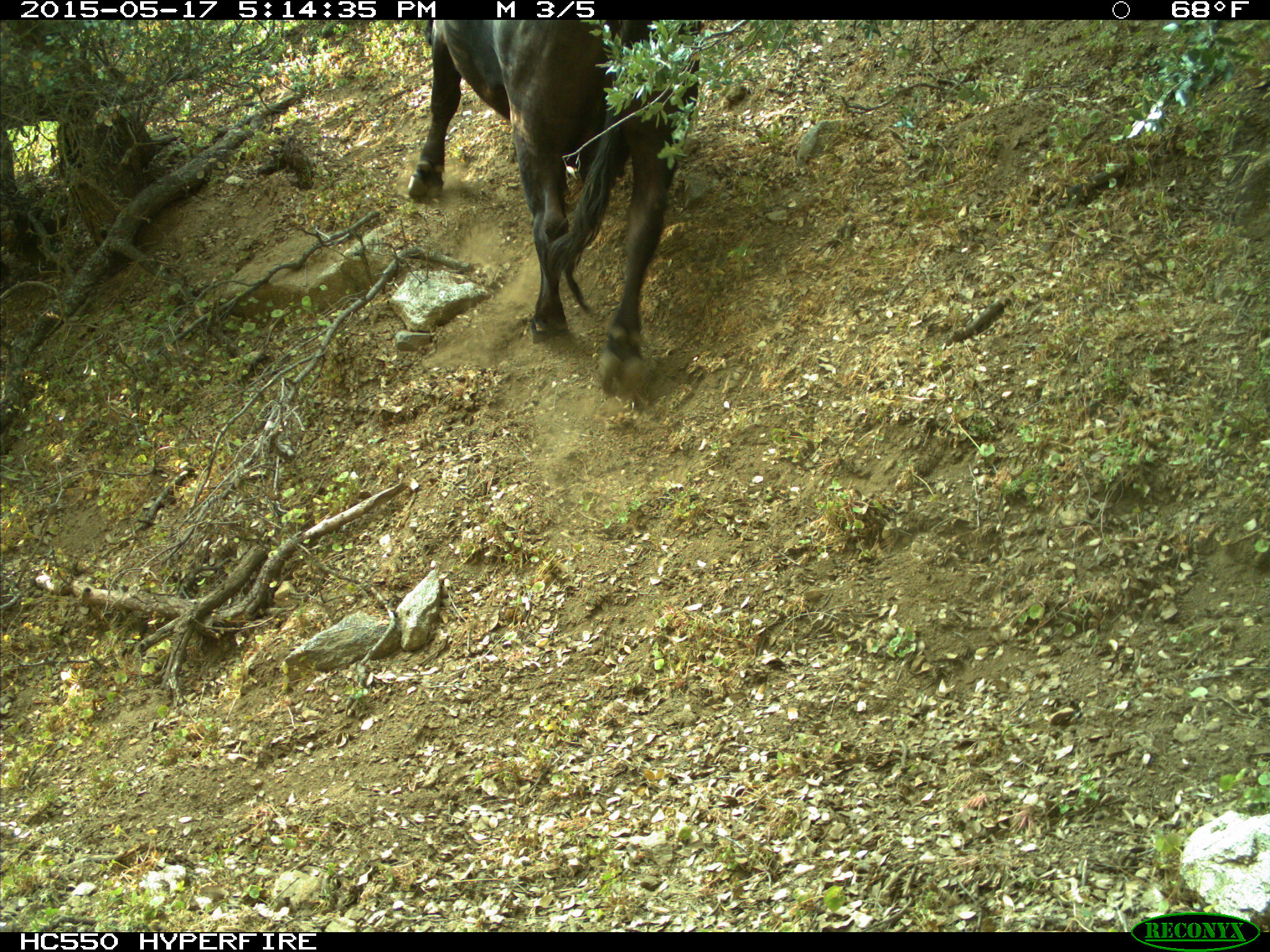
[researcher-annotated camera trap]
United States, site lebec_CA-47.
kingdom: Animalia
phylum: Chordata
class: Mammalia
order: Artiodactyla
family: Bovidae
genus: Bos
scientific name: Bos taurus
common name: domestic cow